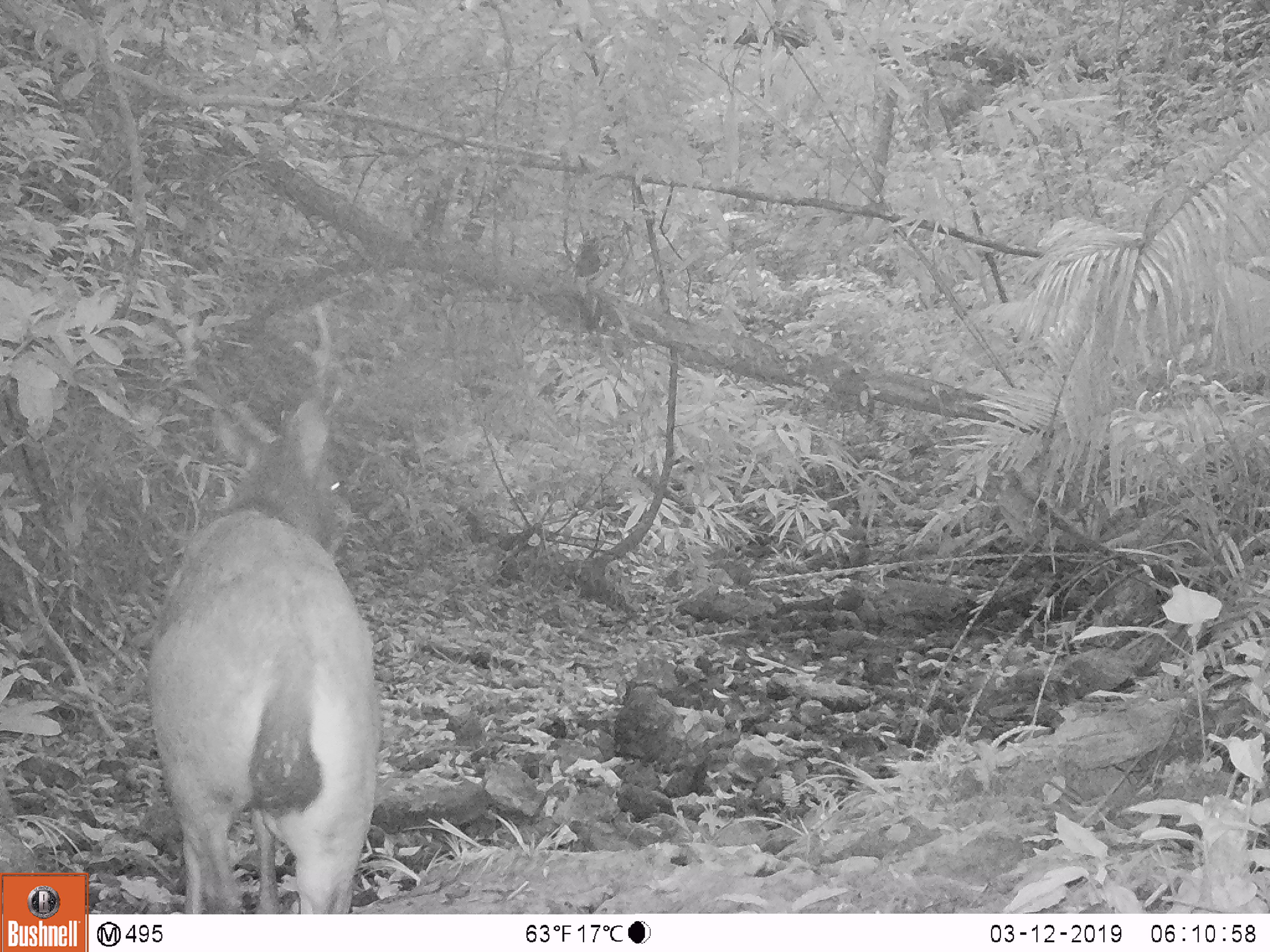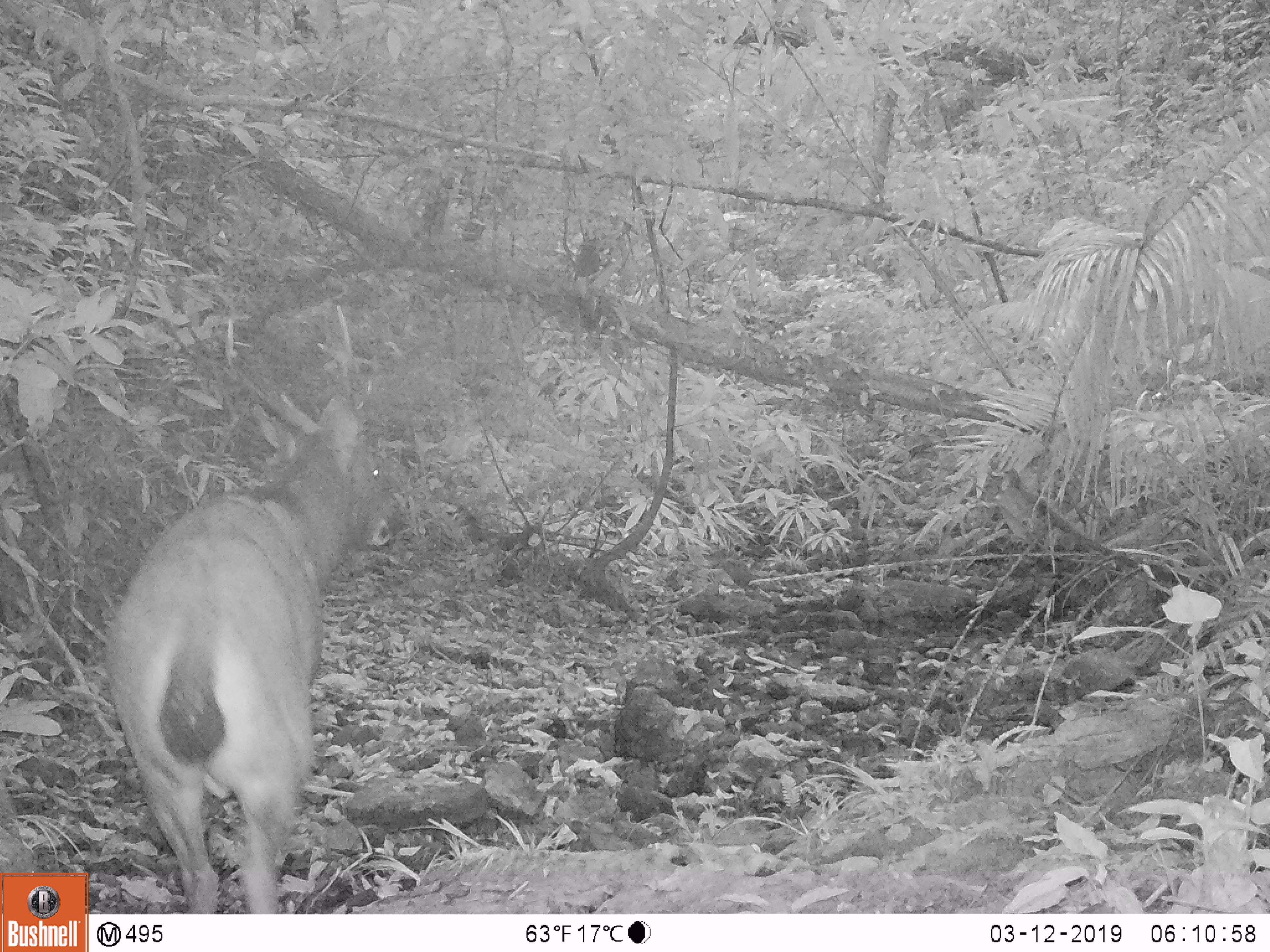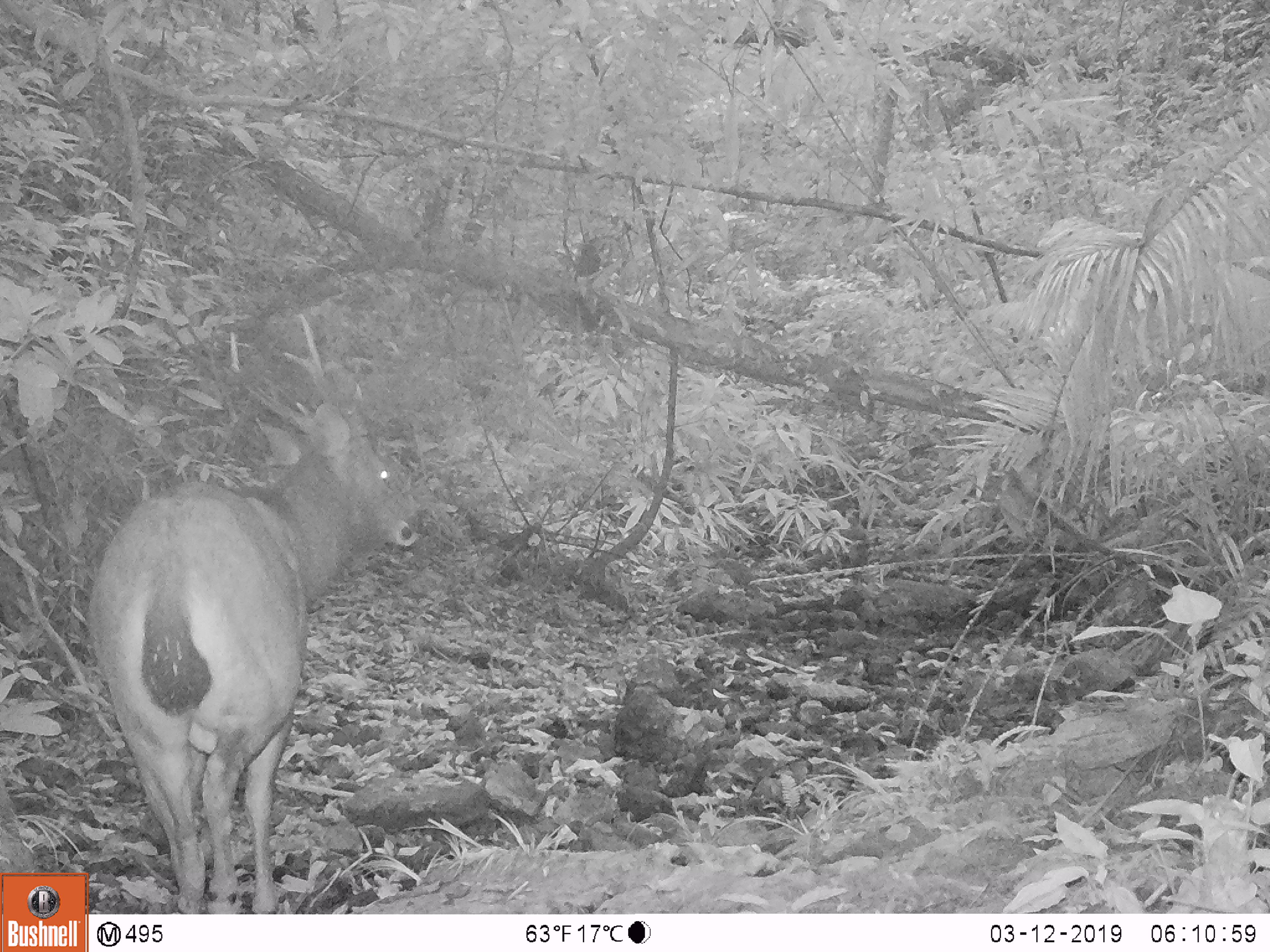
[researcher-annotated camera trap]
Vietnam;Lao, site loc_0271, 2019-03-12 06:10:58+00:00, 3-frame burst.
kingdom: Animalia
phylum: Chordata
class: Mammalia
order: Artiodactyla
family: Cervidae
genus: Rusa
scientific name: Rusa unicolor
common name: sambar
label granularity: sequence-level